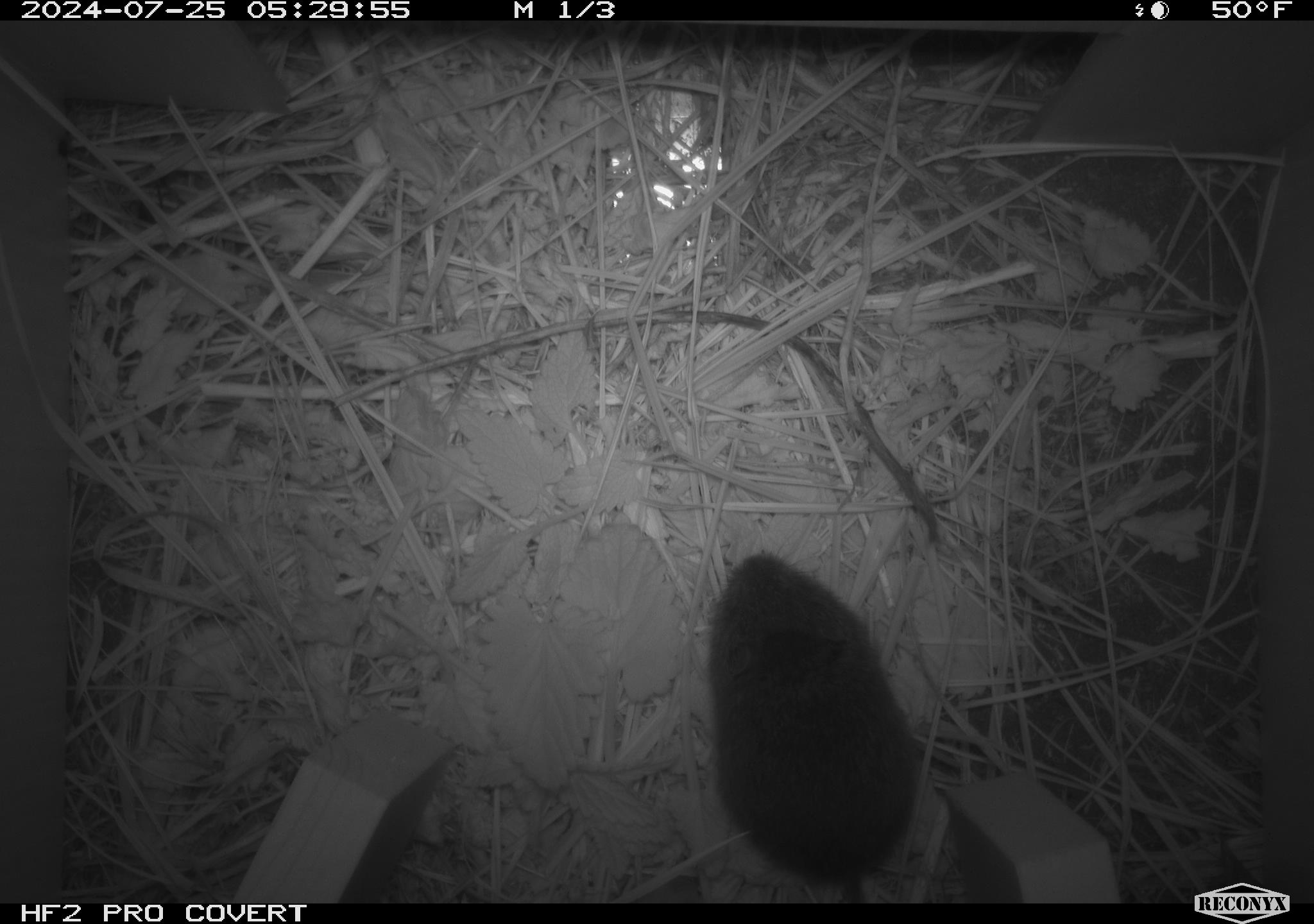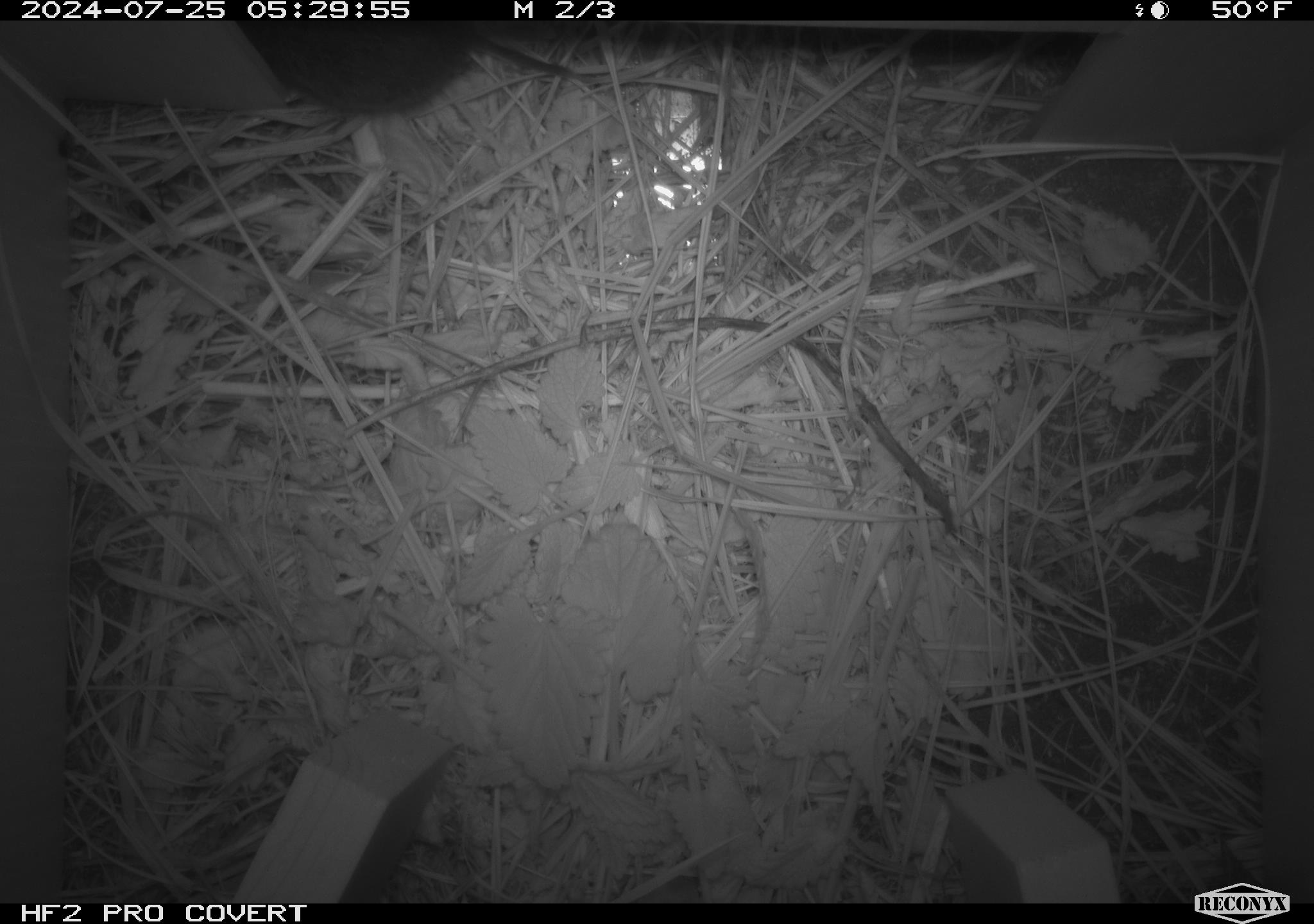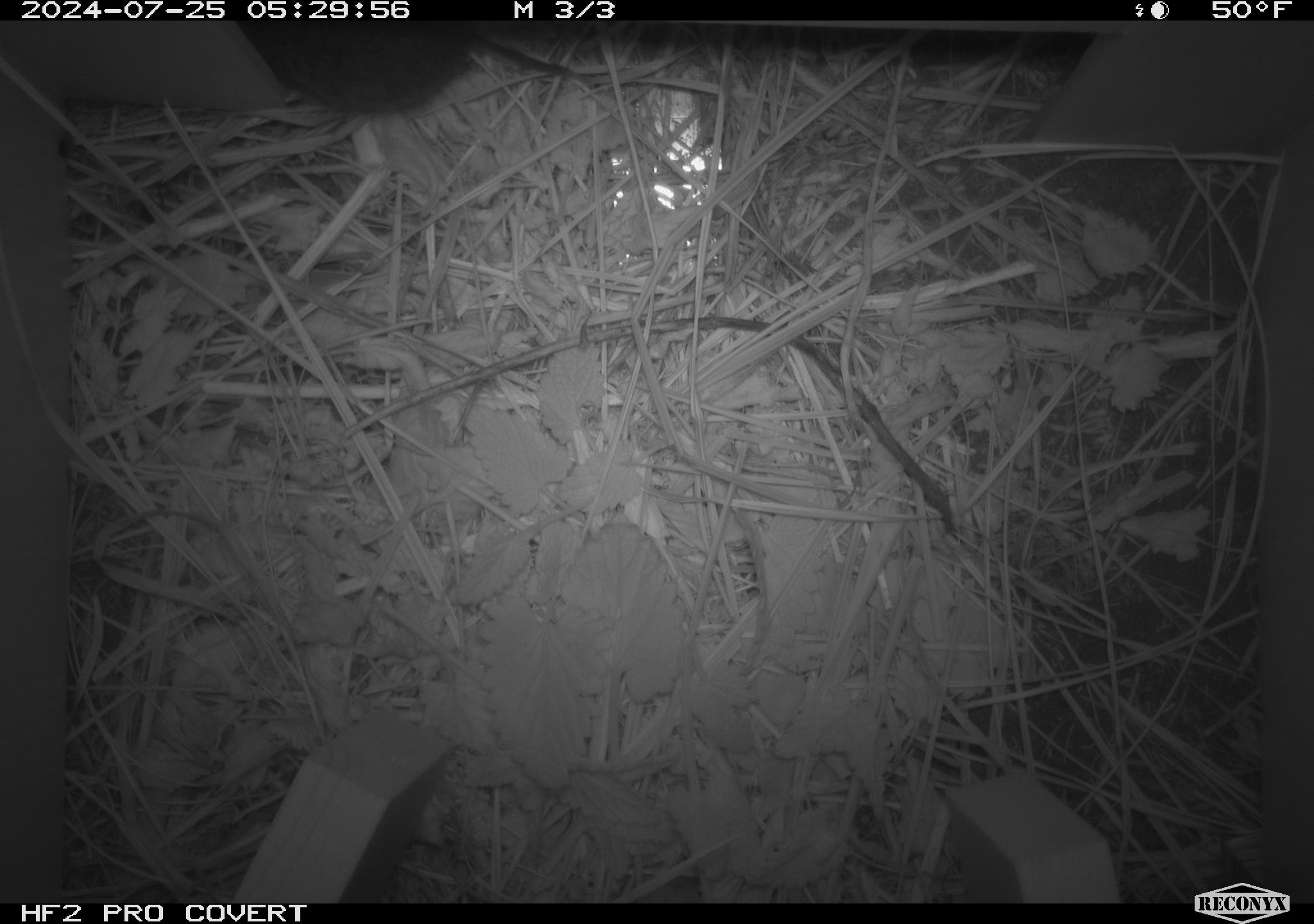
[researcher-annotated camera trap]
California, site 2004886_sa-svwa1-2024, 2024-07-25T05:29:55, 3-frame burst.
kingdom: Animalia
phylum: Chordata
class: Mammalia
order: Rodentia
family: Cricetidae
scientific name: Arvicolinae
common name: voles, lemmings, and muskrats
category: arvicolinae subfamily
Arvicolinae subfamily (voles, lemmings, and muskrats) (Arvicolinae).